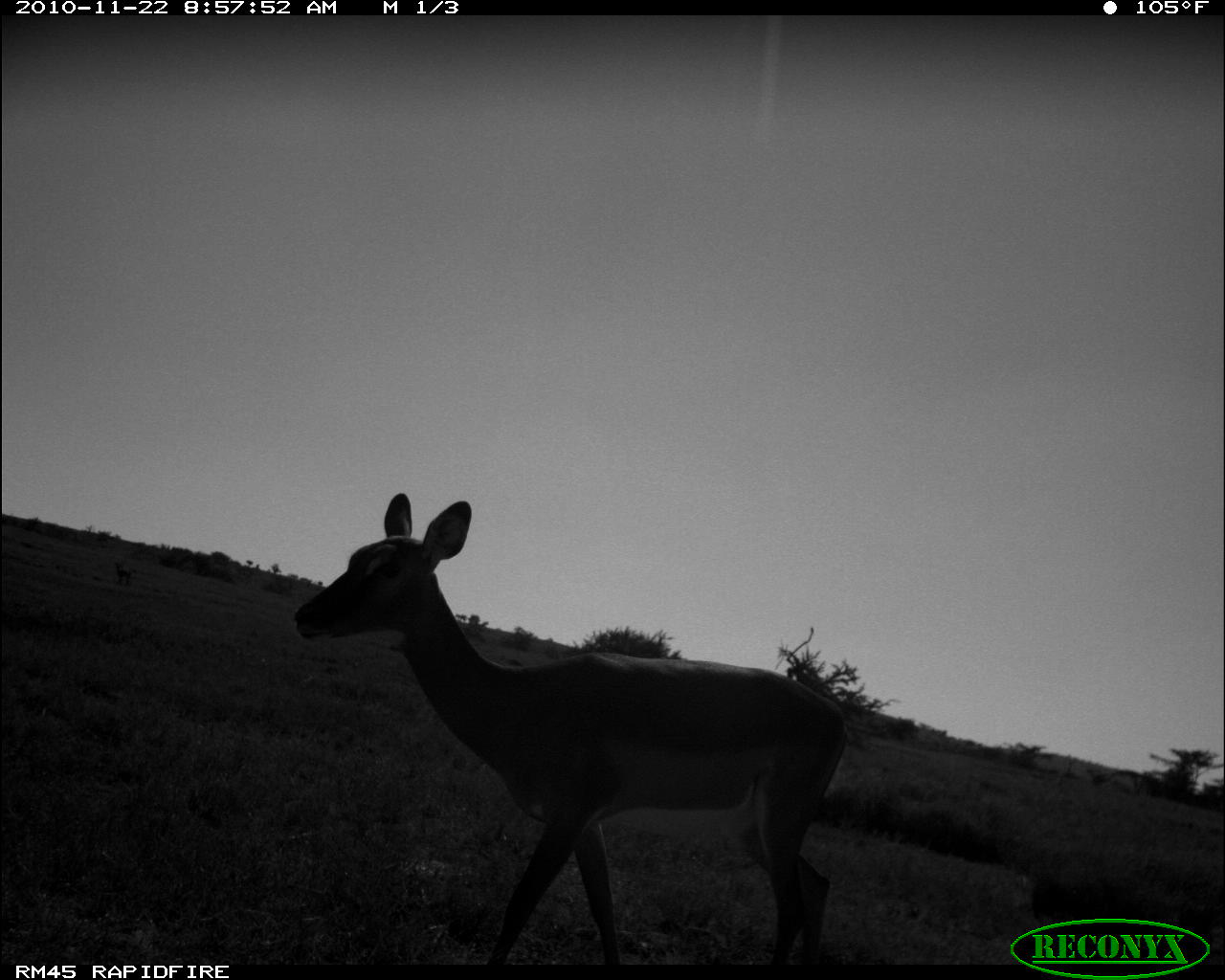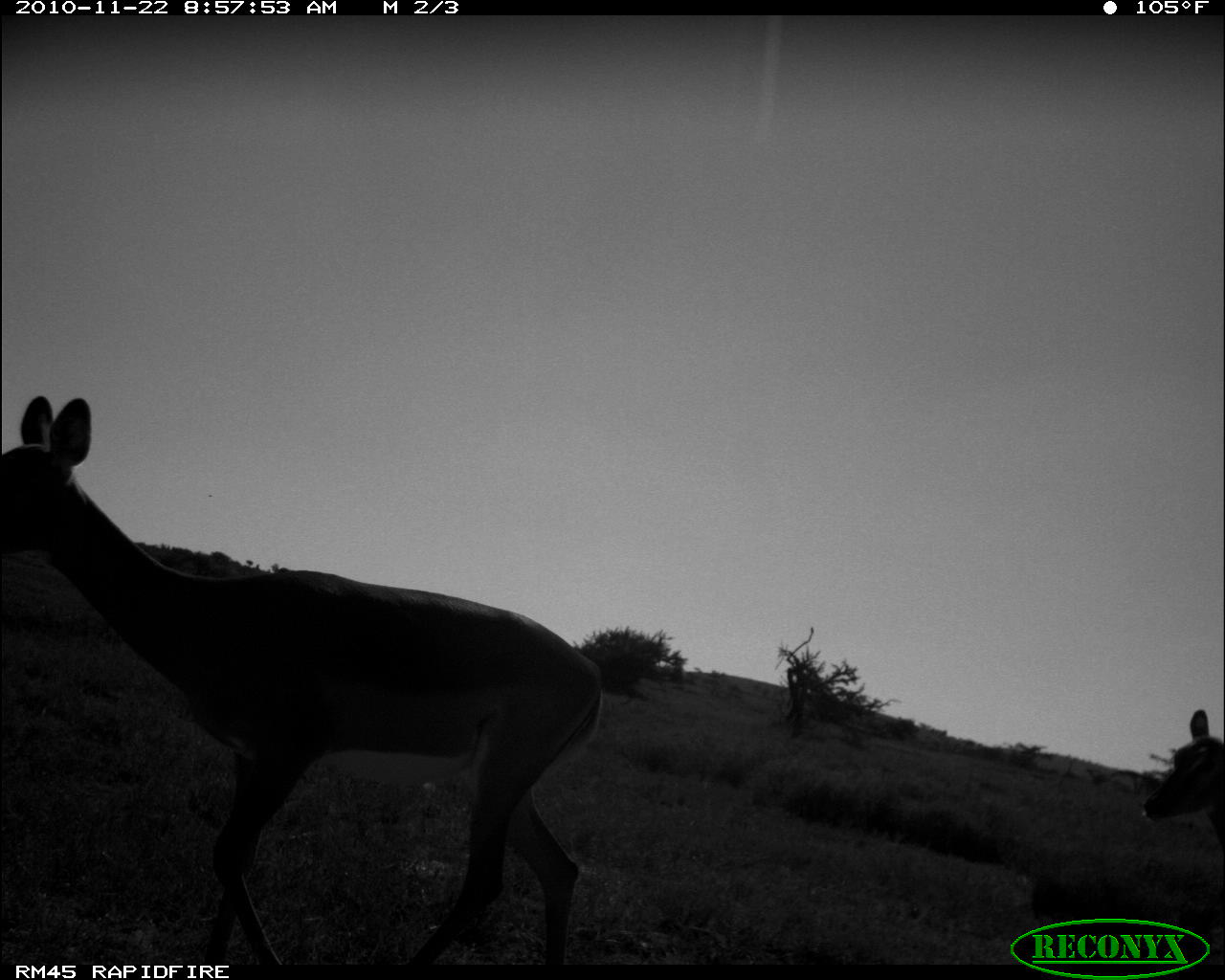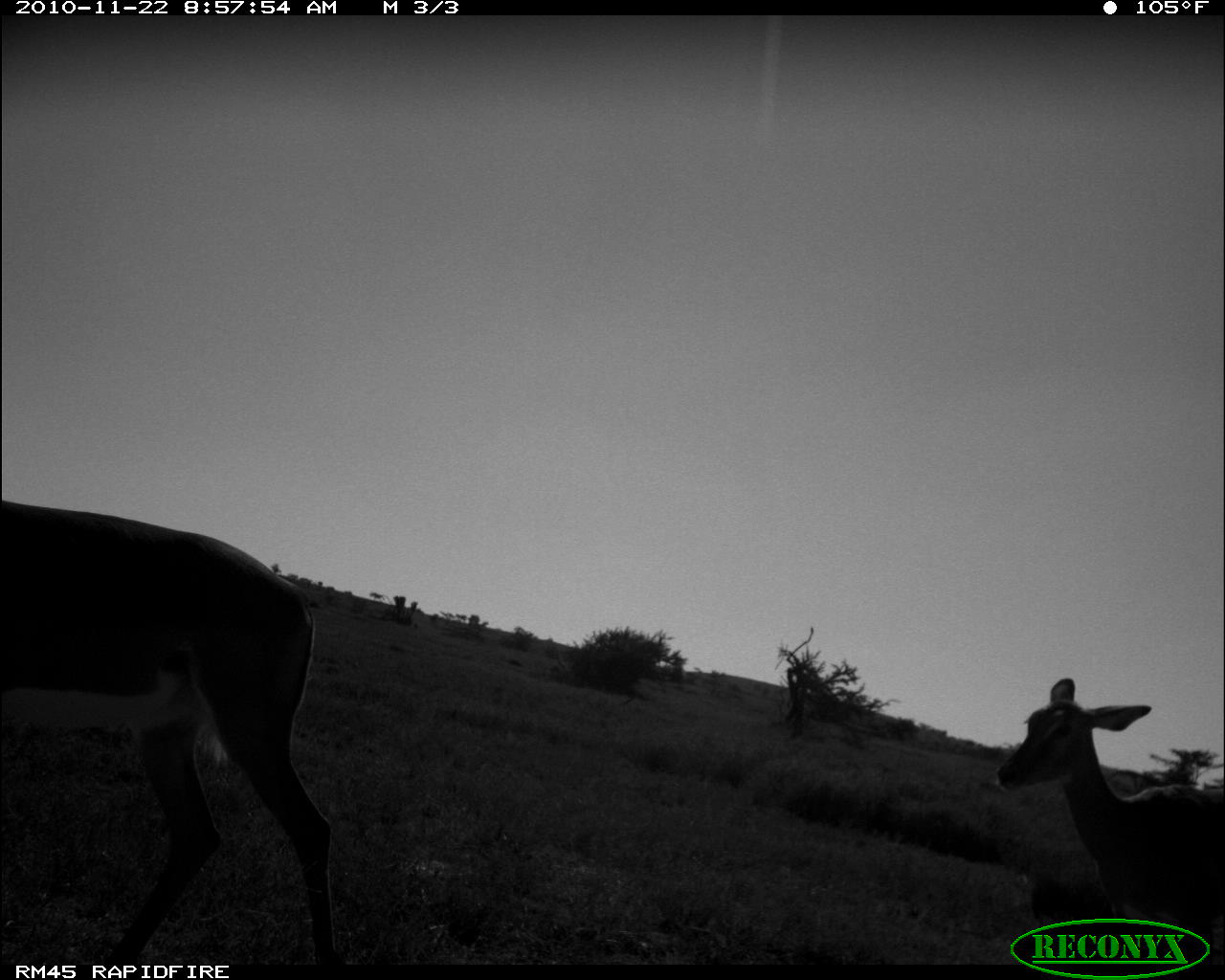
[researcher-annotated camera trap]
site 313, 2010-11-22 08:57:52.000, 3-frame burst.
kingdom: Animalia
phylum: Chordata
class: Mammalia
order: Artiodactyla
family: Bovidae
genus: Aepyceros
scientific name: Aepyceros melampus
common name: impala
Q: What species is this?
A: Aepyceros melampus (impala).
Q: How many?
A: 1.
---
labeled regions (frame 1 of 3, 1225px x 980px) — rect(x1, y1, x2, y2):
aepyceros melampus: rect(290, 488, 852, 960); rect(115, 561, 130, 585)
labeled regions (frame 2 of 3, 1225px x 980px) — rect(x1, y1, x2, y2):
aepyceros melampus: rect(1, 391, 606, 965); rect(1138, 705, 1223, 858)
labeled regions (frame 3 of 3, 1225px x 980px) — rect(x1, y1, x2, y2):
aepyceros melampus: rect(1, 494, 338, 961); rect(991, 673, 1223, 962)